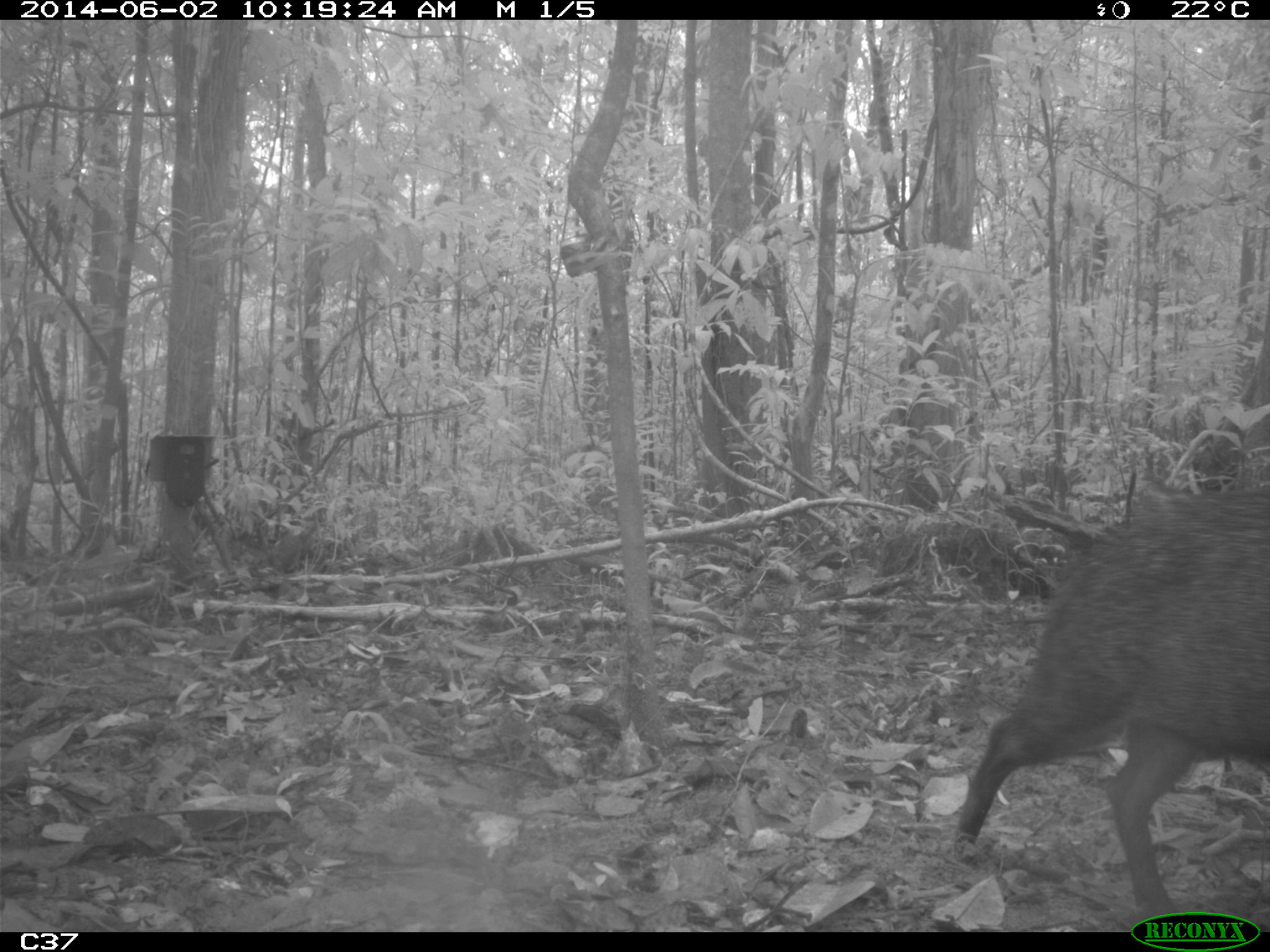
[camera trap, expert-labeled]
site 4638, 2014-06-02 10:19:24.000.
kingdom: Animalia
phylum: Chordata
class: Mammalia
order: Artiodactyla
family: Tayassuidae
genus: Pecari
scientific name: Pecari tajacu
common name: collared peccary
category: tayassu tajacu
Tayassu tajacu (collared peccary) (Pecari tajacu), count 1, age adult, sex male.